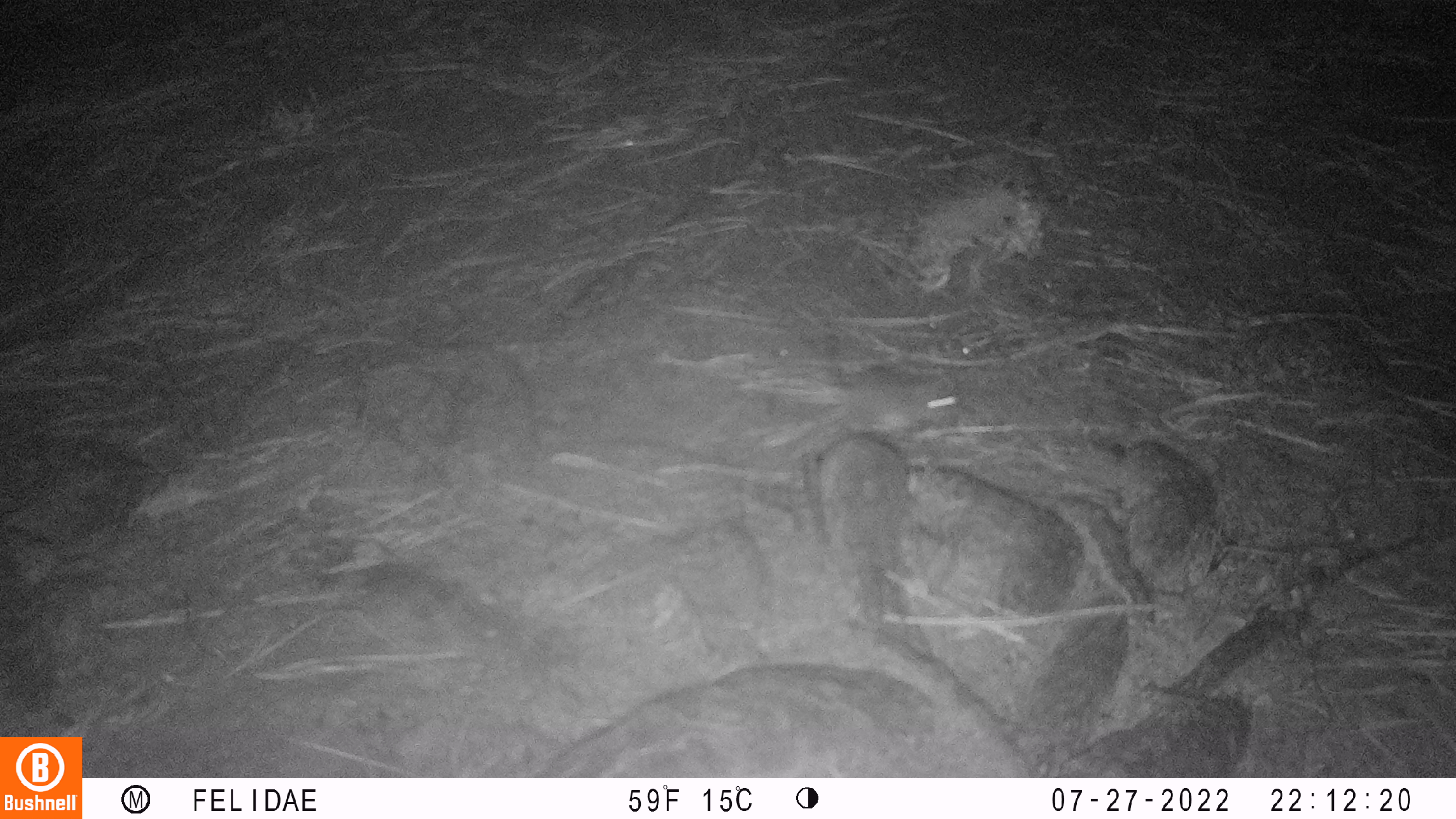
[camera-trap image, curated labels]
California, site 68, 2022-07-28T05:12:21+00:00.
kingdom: Animalia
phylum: Chordata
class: Mammalia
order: Rodentia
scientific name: Rodentia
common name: mouse or rat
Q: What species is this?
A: Mouse or rat (Rodentia).